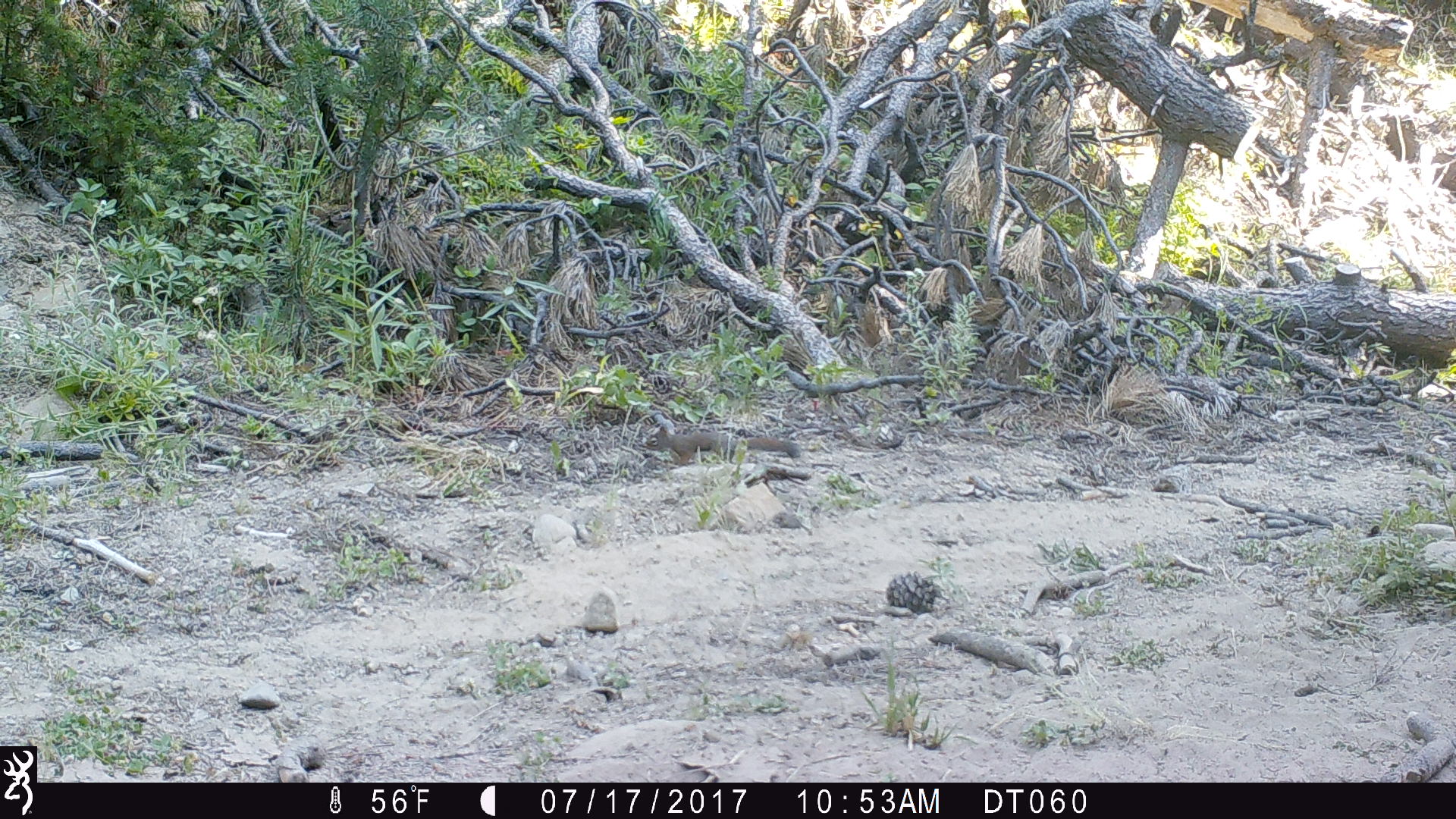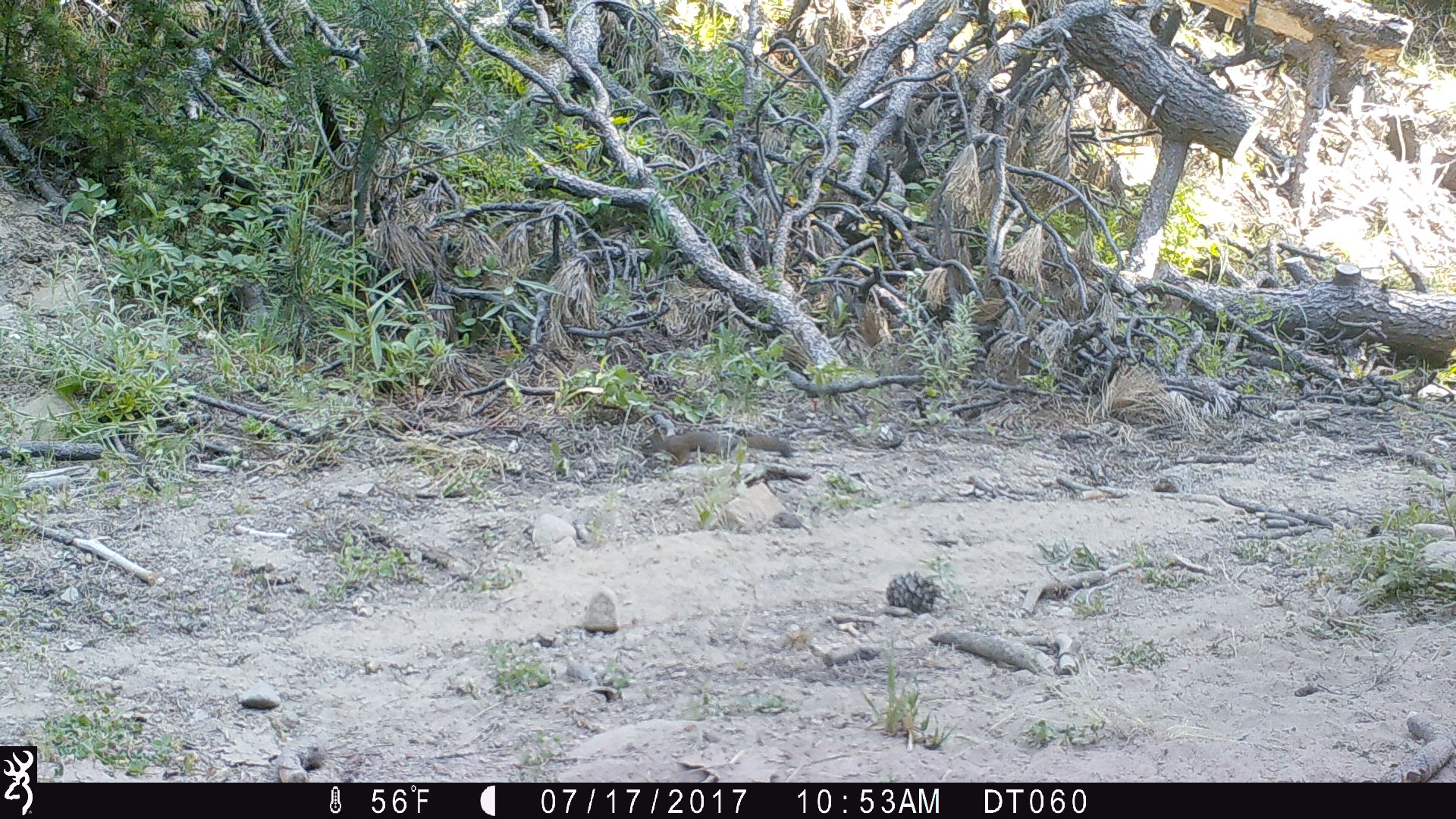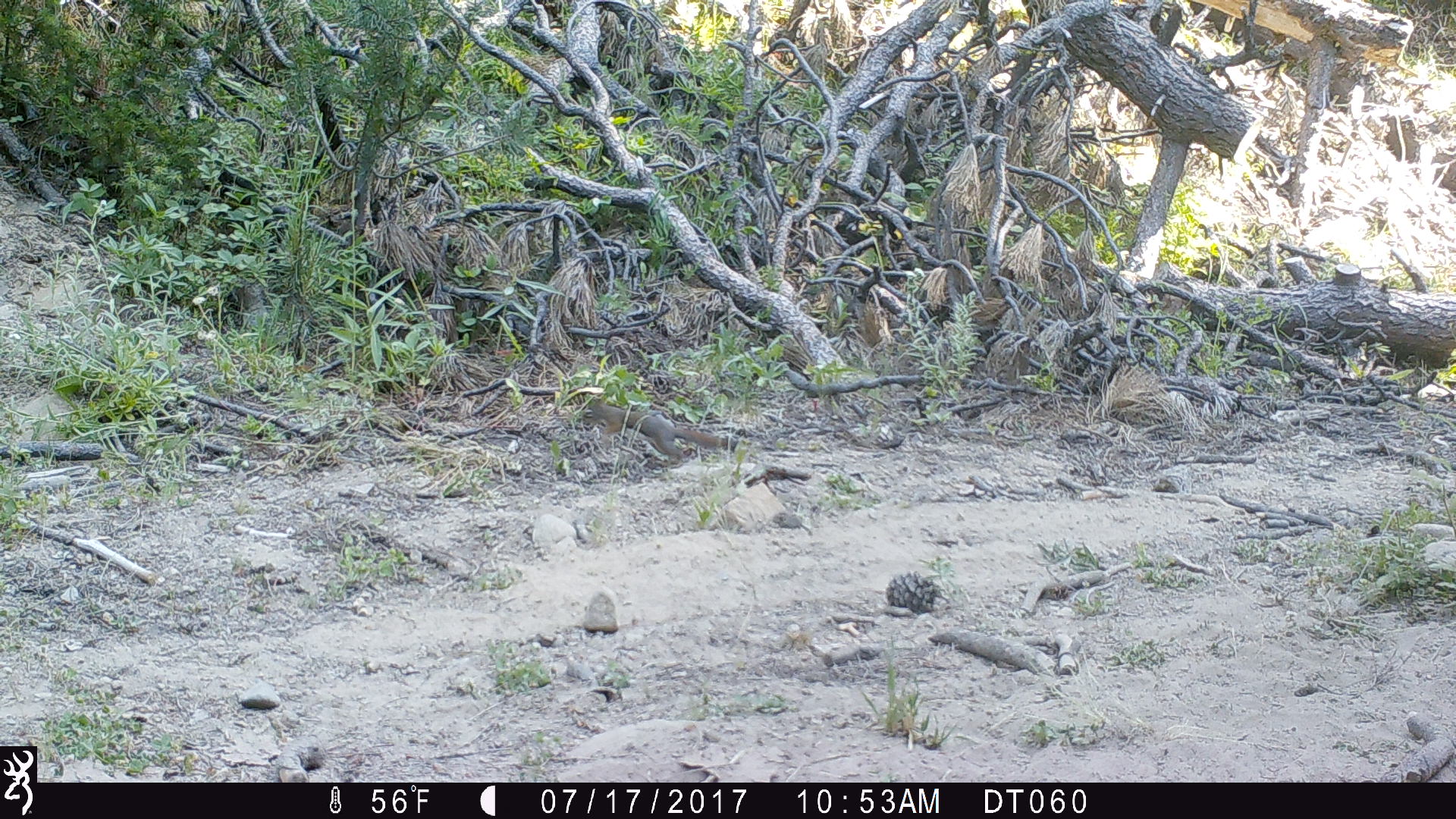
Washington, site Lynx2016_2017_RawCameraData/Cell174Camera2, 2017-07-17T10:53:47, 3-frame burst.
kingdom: Animalia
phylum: Chordata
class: Mammalia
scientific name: Mammalia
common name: small mammal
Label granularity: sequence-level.